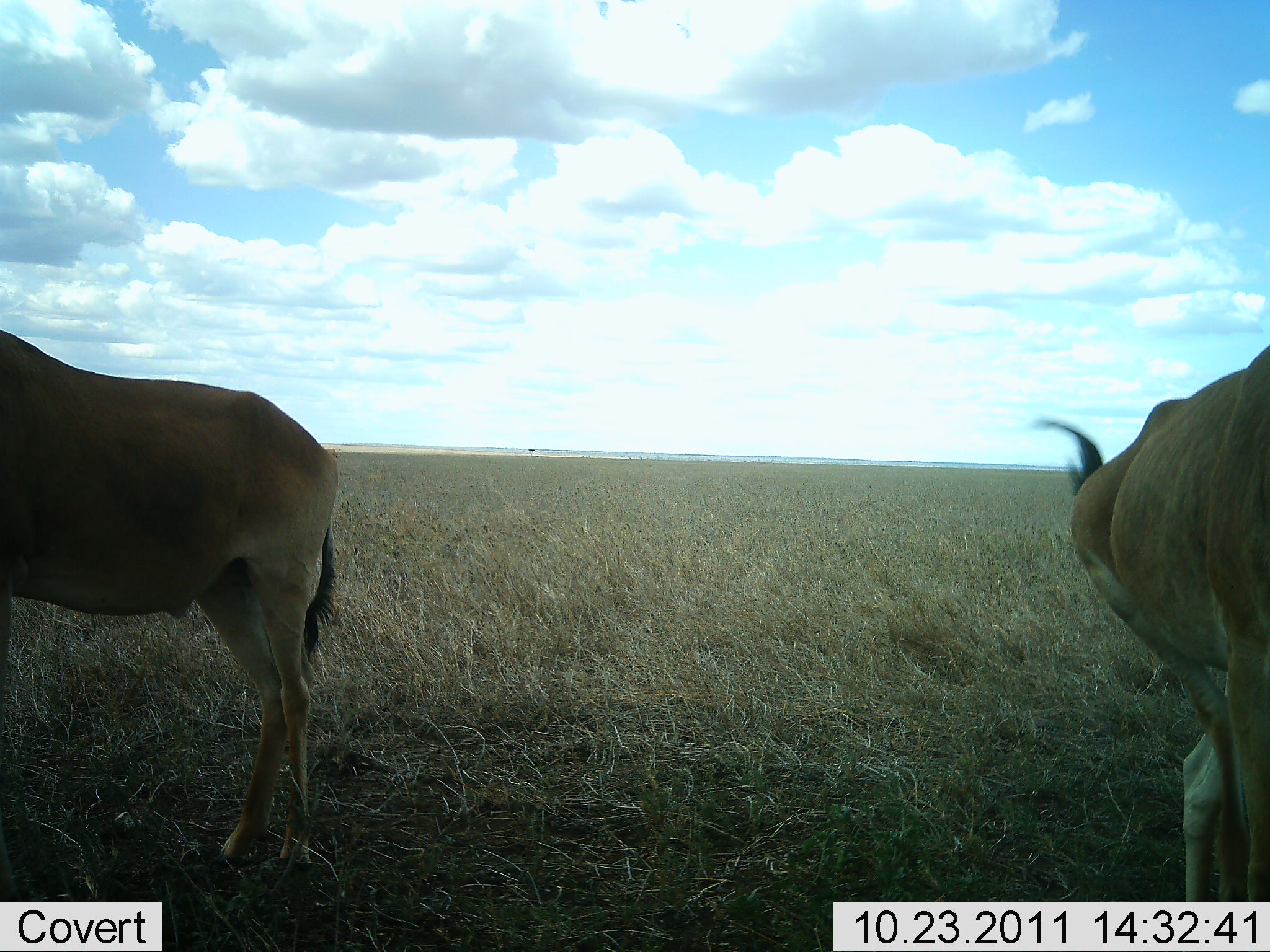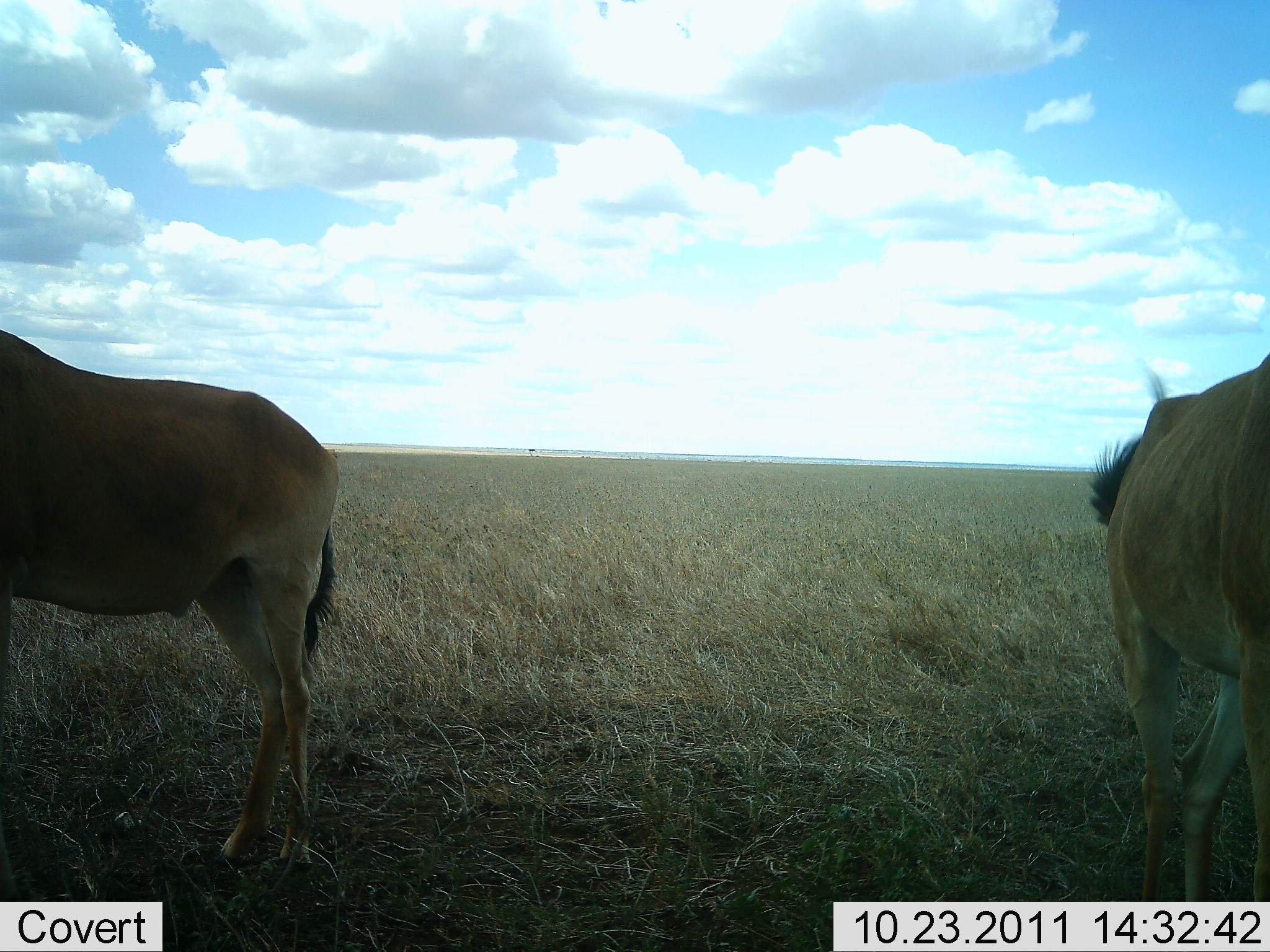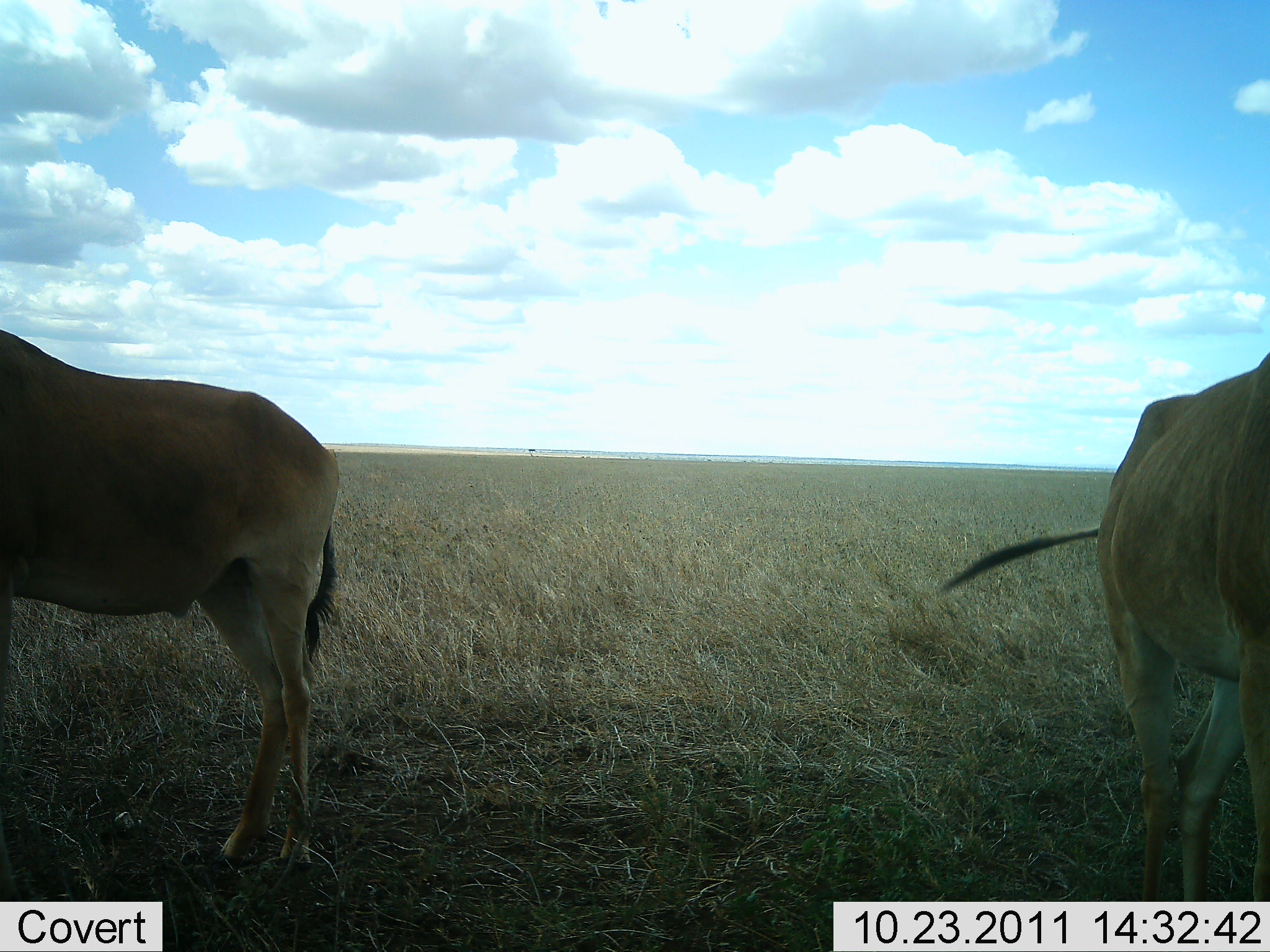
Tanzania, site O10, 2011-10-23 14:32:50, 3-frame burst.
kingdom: Animalia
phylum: Chordata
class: Mammalia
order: Artiodactyla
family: Bovidae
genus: Alcelaphus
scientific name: Alcelaphus buselaphus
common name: hartebeest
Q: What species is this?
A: Hartebeest (Alcelaphus buselaphus).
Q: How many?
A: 2.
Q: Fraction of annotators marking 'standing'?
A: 100%.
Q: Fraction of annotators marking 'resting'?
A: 0%.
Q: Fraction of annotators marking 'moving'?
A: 0%.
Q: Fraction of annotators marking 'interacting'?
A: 0%.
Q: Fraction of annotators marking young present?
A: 0%.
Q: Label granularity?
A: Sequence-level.